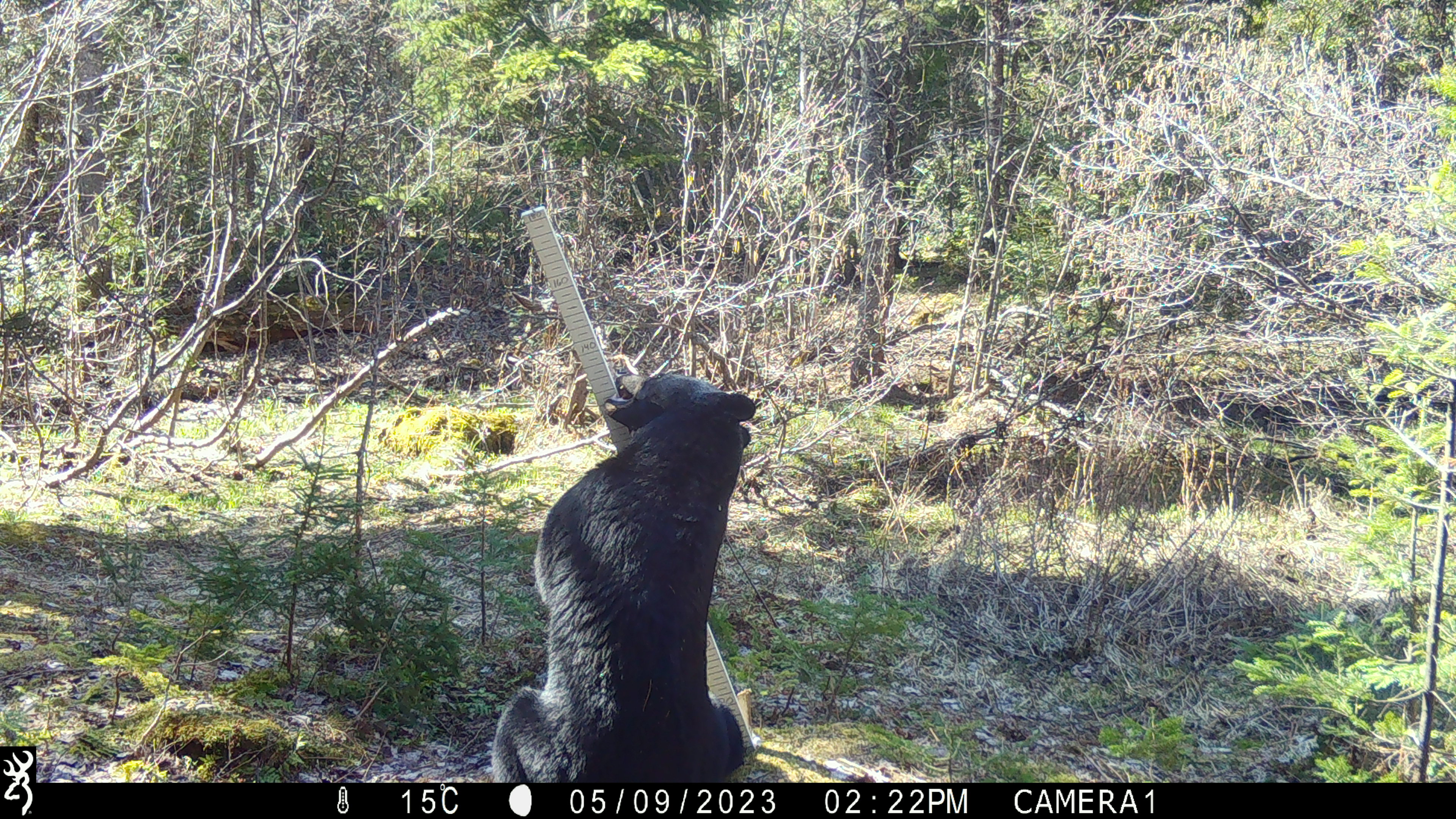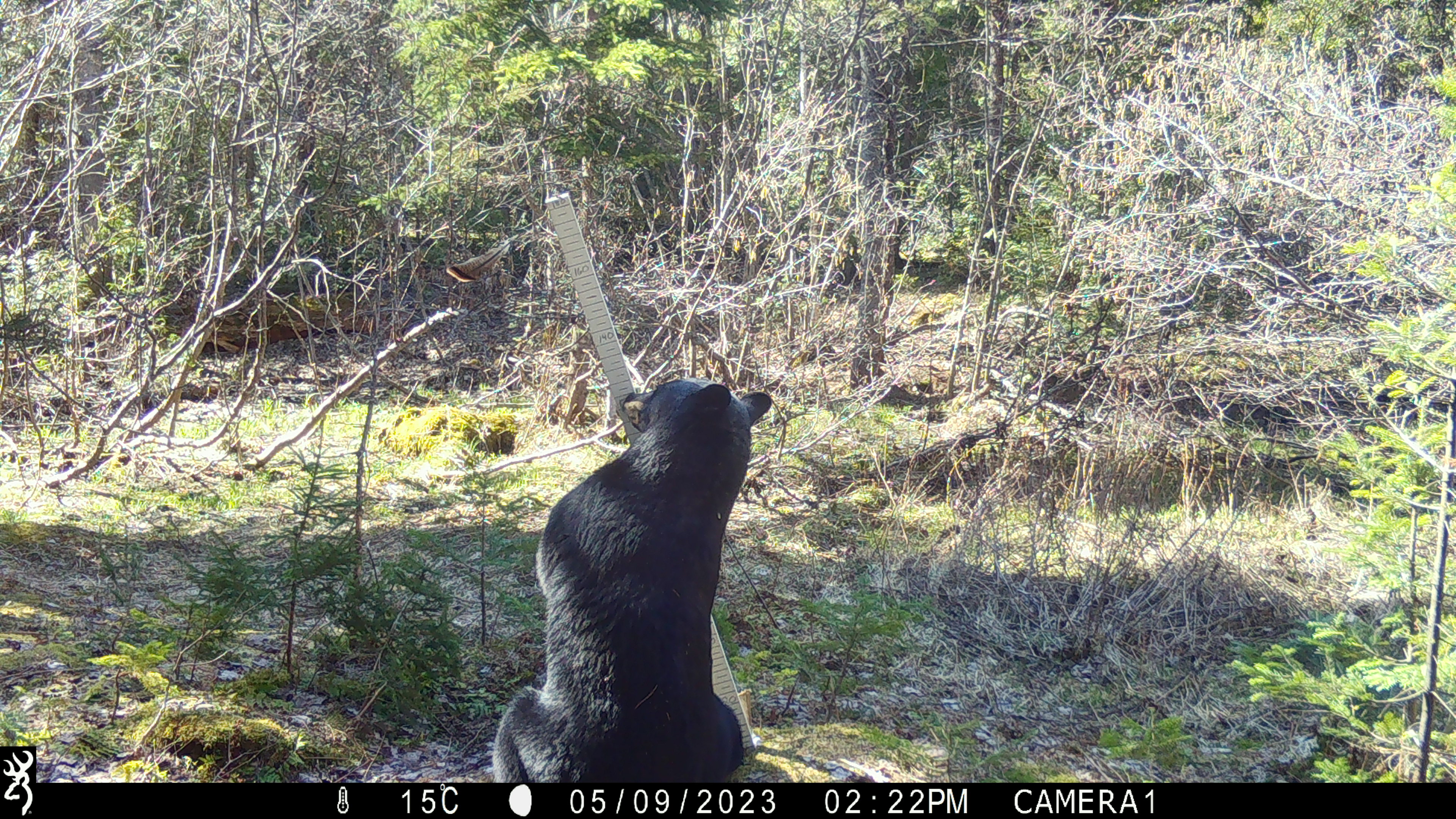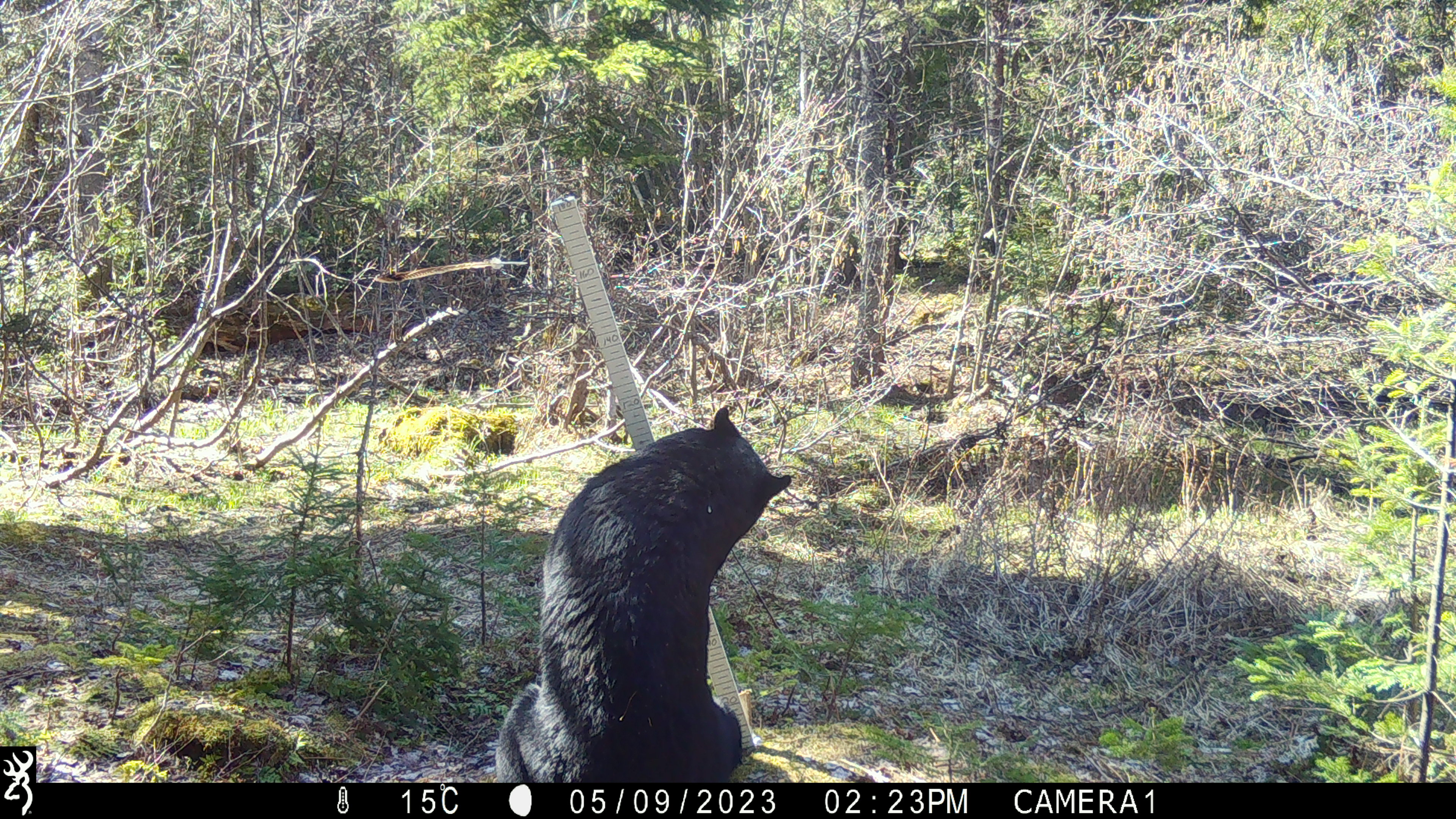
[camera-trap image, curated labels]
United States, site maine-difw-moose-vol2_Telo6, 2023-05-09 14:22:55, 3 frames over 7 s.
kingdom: Animalia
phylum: Chordata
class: Mammalia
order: Carnivora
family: Ursidae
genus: Ursus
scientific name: Ursus americanus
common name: black bear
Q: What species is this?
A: Black bear (Ursus americanus).